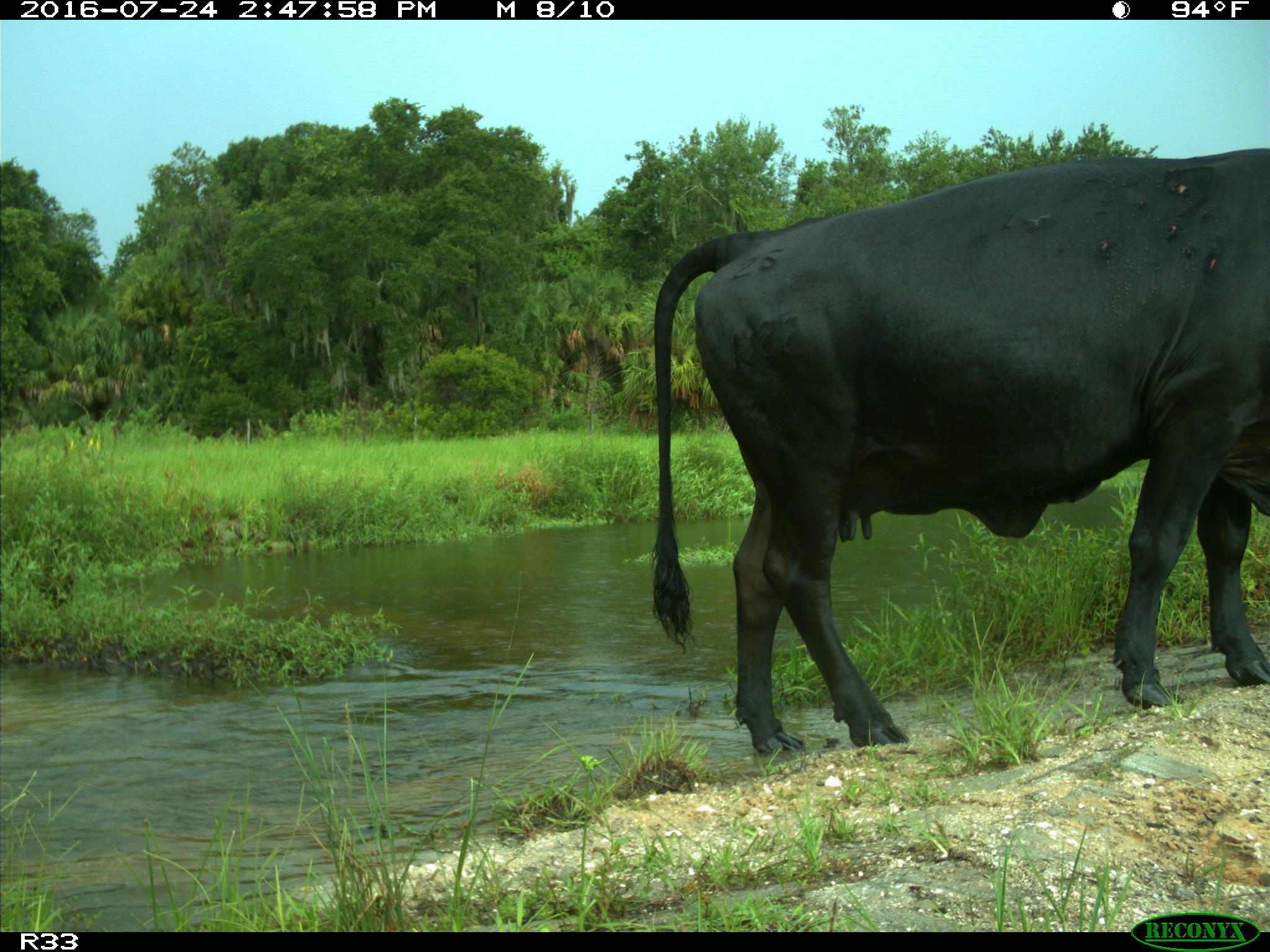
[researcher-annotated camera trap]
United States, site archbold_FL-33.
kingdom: Animalia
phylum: Chordata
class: Mammalia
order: Artiodactyla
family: Bovidae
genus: Bos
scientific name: Bos taurus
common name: domestic cow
Bos taurus (domestic cow).